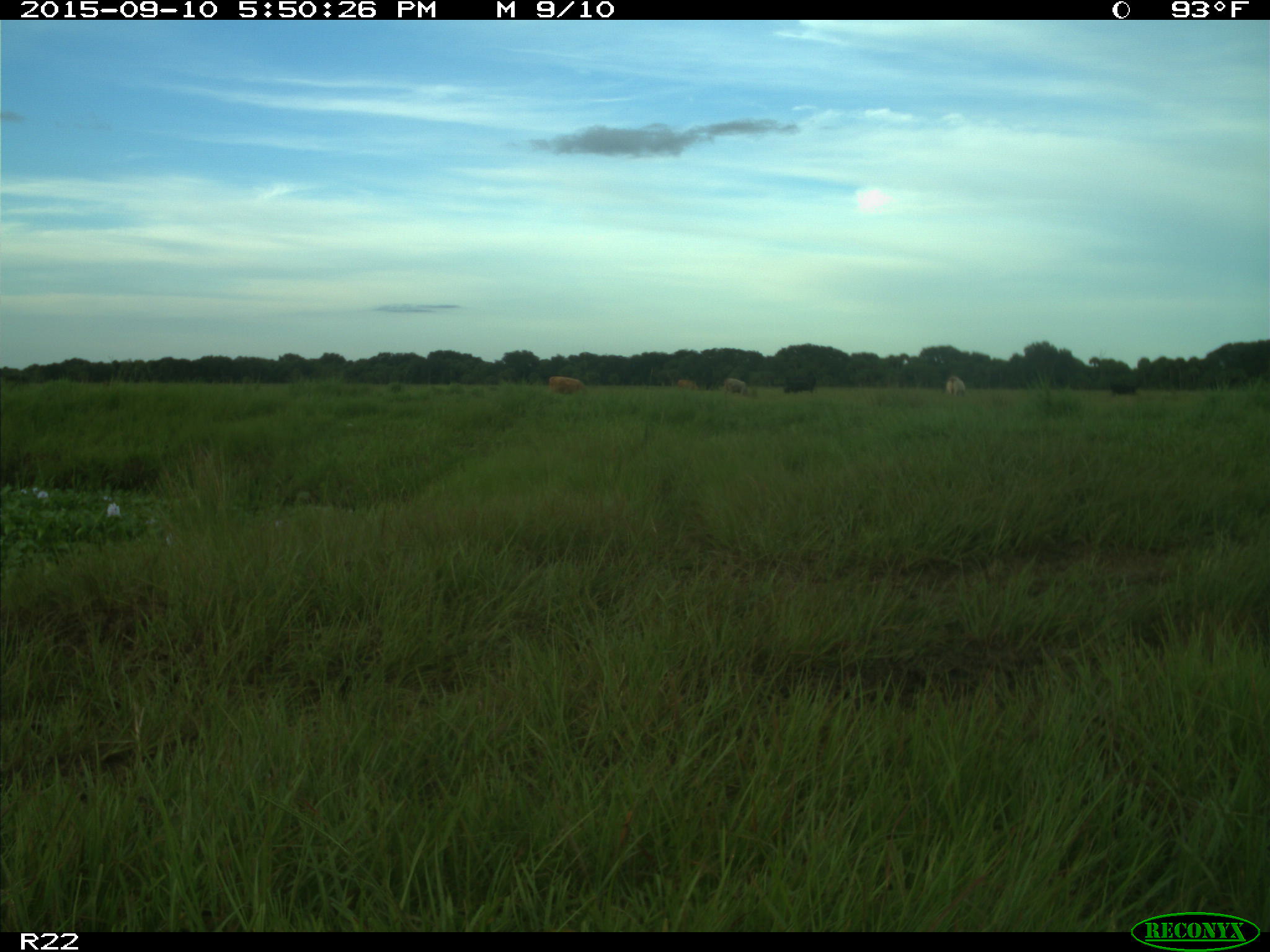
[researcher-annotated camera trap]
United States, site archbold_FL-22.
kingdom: Animalia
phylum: Chordata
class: Mammalia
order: Artiodactyla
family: Bovidae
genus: Bos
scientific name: Bos taurus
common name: domestic cow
Bos taurus (domestic cow).